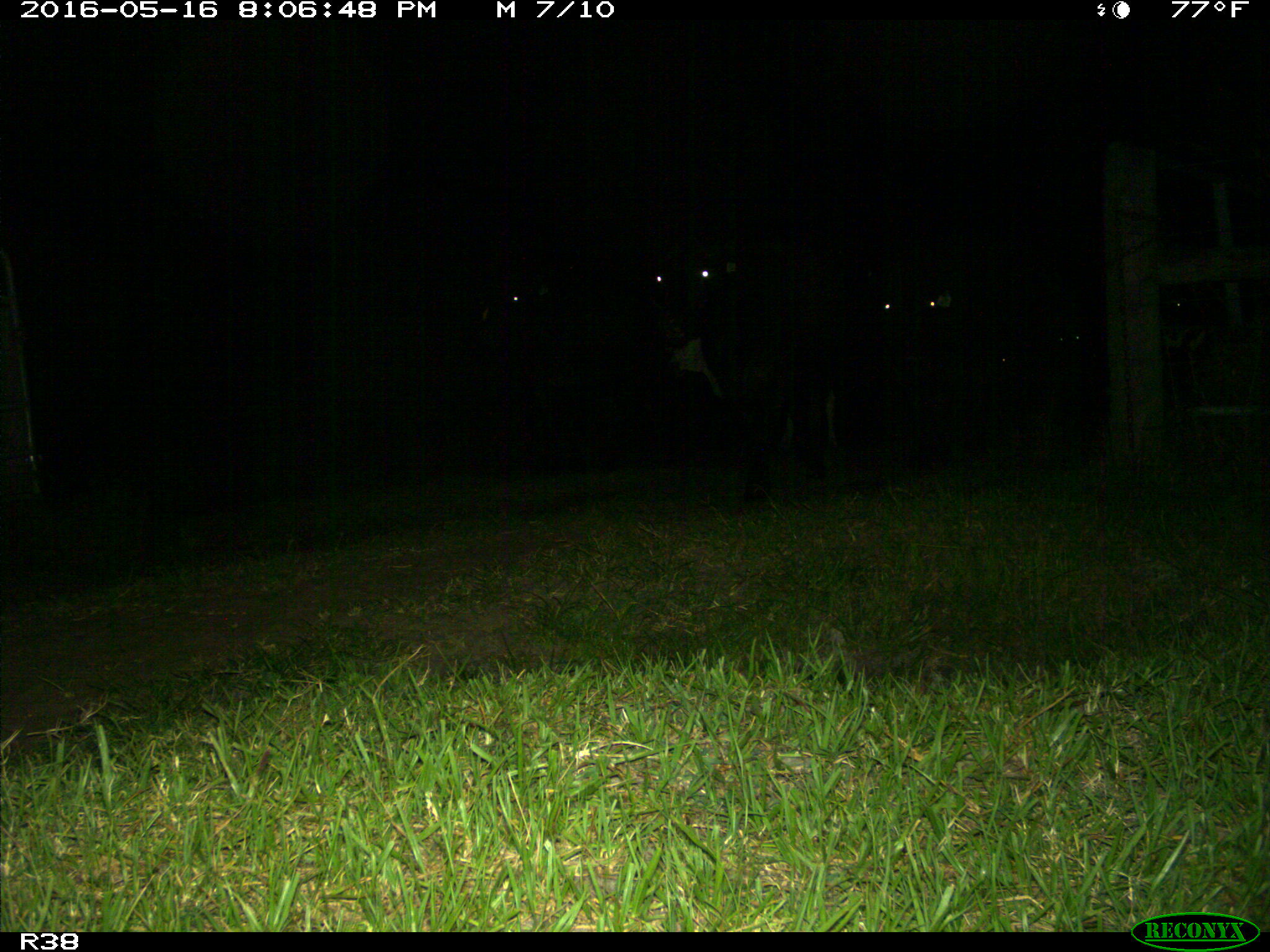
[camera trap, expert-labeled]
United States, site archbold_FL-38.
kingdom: Animalia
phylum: Chordata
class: Mammalia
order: Artiodactyla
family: Bovidae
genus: Bos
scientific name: Bos taurus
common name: domestic cow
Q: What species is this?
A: Bos taurus (domestic cow).